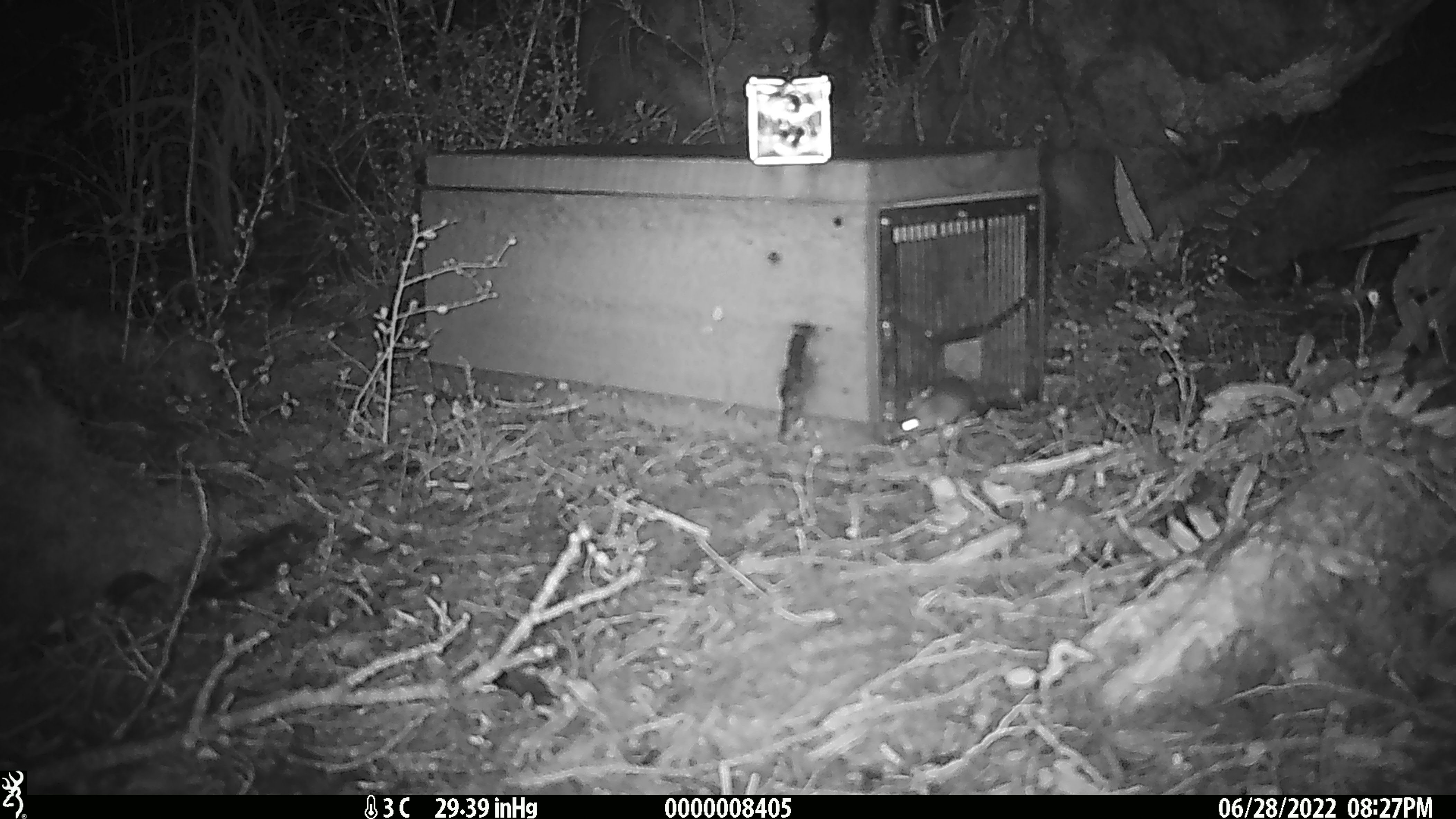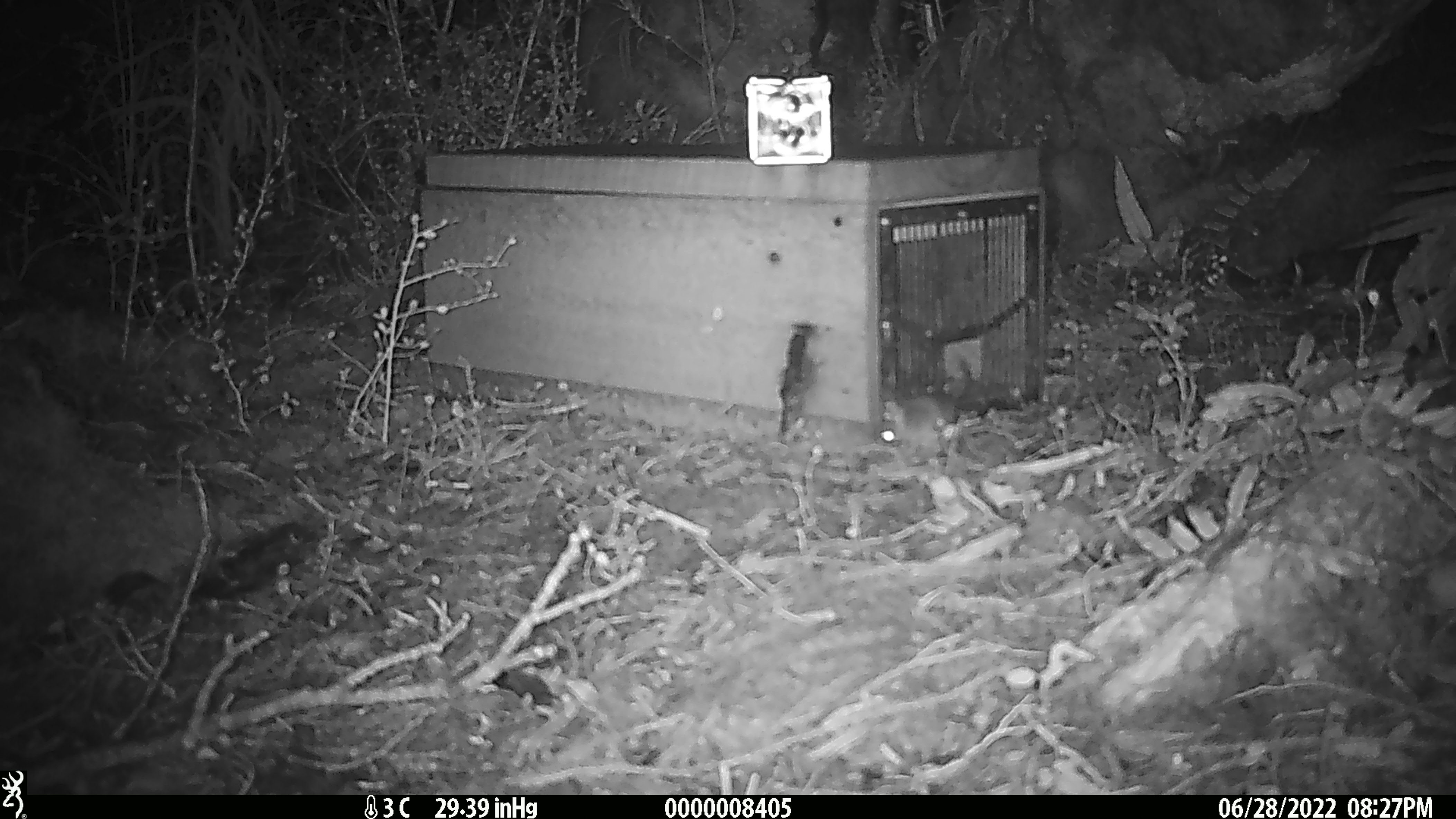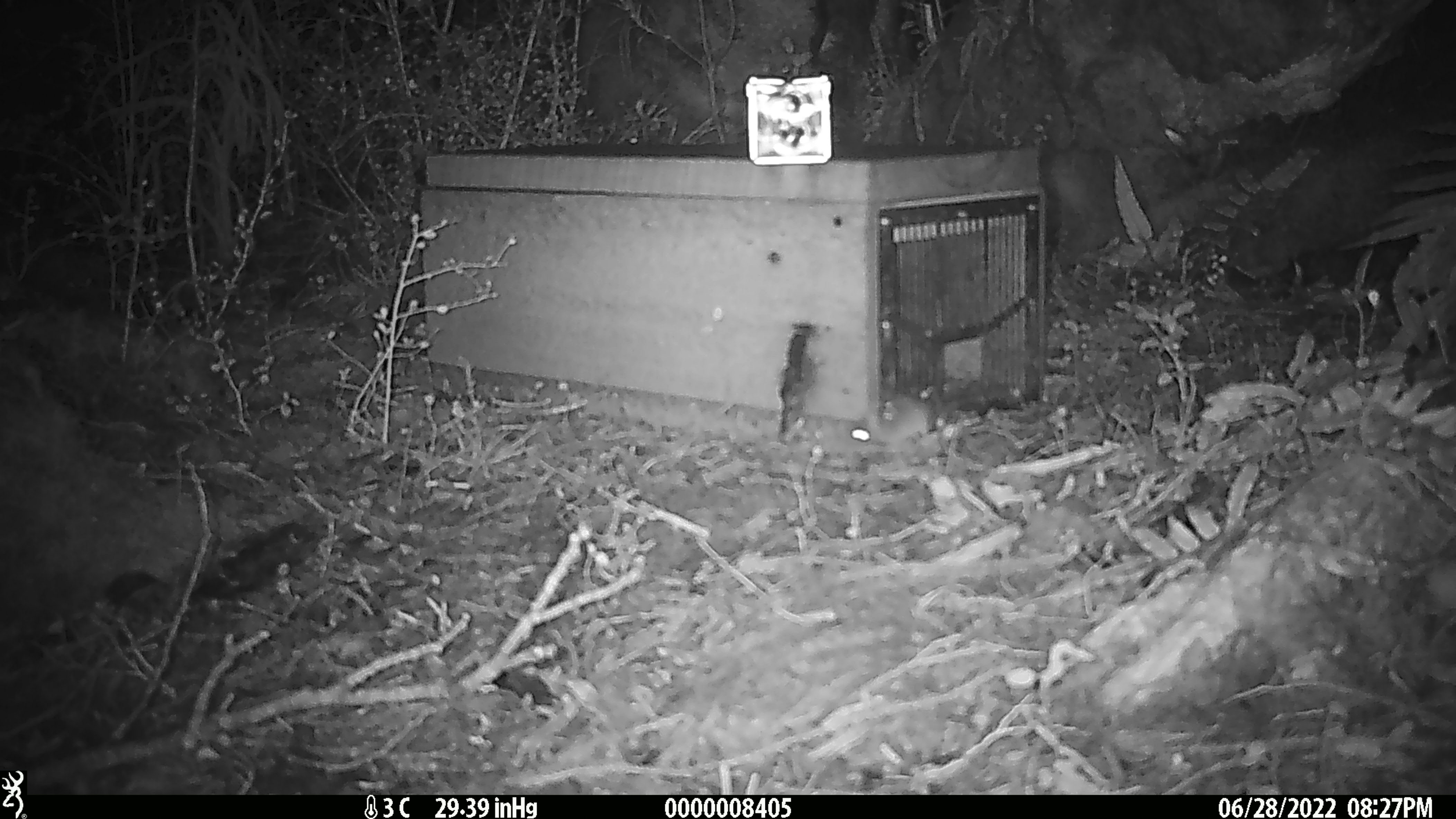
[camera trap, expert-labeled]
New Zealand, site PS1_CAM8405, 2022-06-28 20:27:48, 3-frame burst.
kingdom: Animalia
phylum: Chordata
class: Mammalia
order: Rodentia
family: Muridae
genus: Mus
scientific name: Mus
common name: mouse